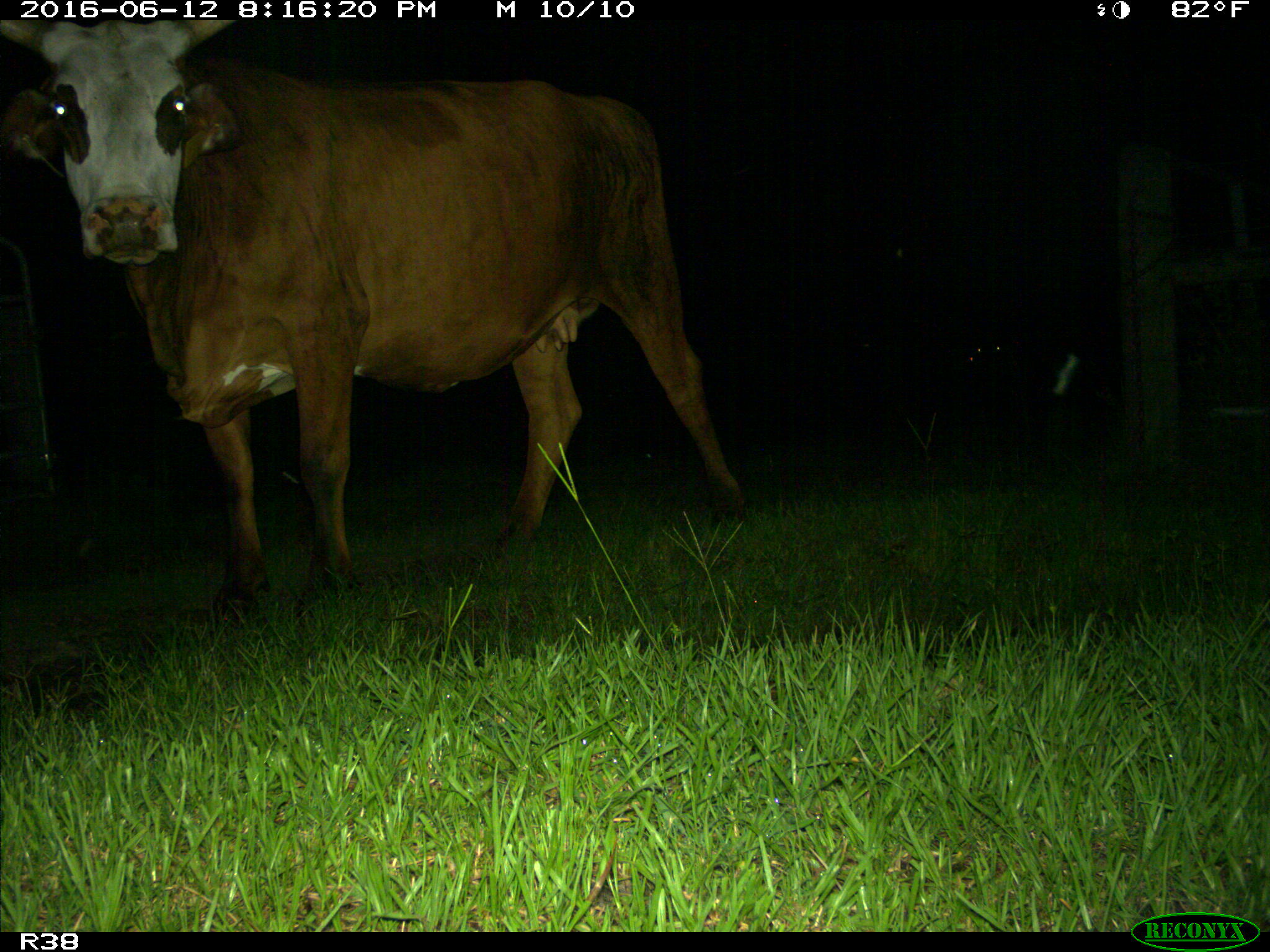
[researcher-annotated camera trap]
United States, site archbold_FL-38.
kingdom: Animalia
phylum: Chordata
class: Mammalia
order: Artiodactyla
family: Bovidae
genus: Bos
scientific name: Bos taurus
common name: domestic cow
Bos taurus (domestic cow).